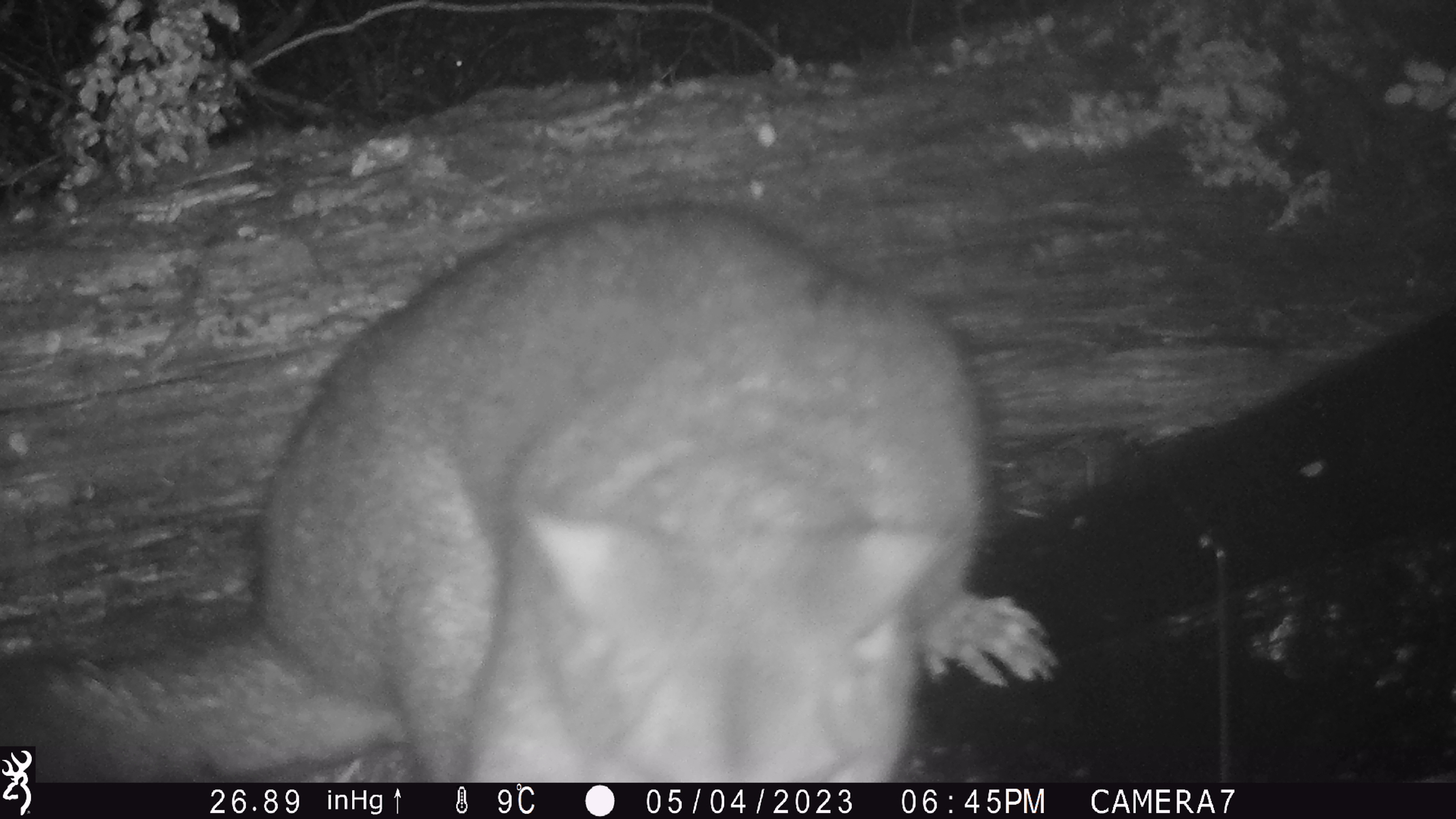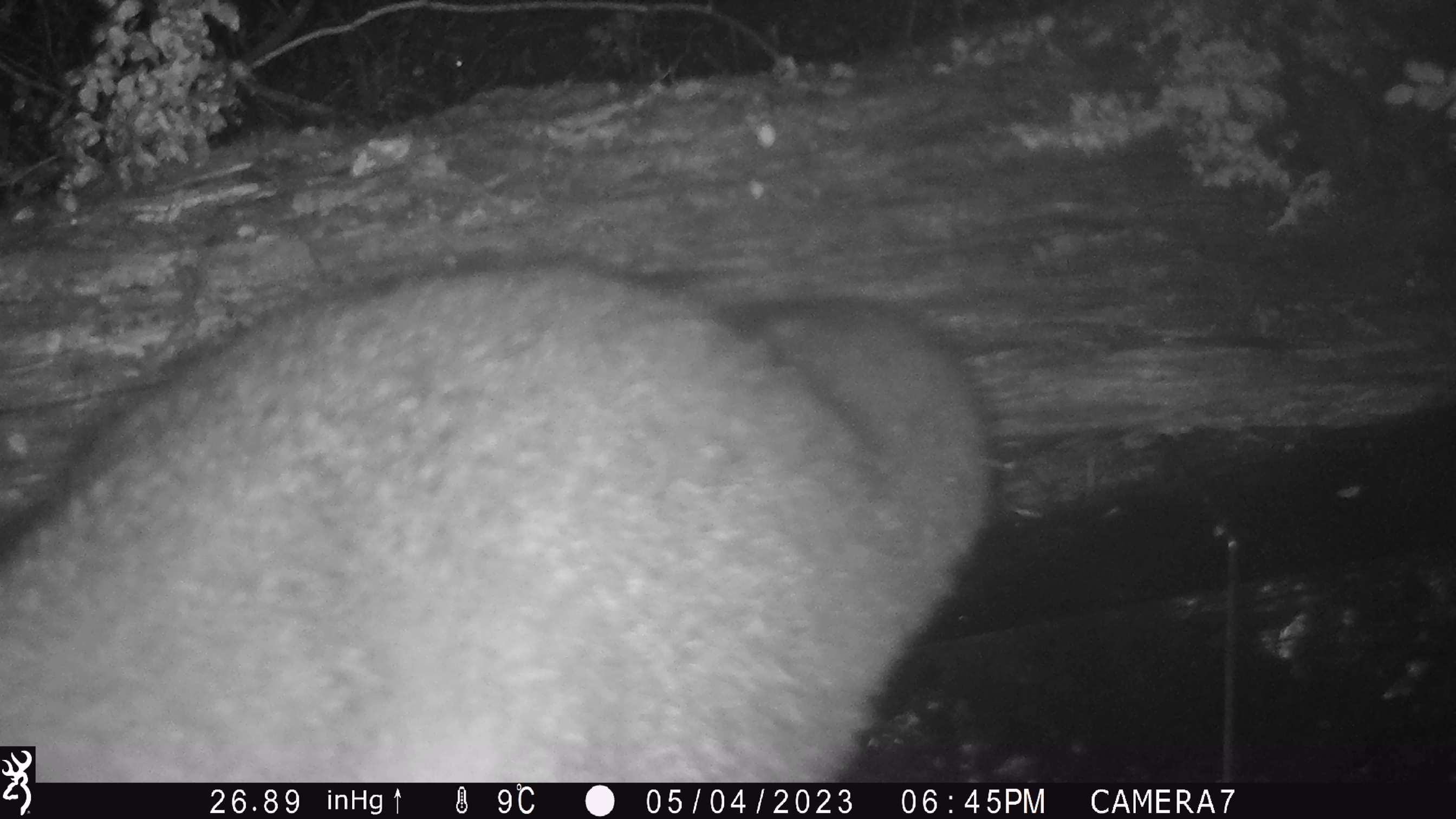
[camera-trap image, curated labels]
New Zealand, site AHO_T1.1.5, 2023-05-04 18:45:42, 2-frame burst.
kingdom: Animalia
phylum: Chordata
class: Mammalia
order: Carnivora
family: Mustelidae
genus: Mustela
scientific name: Mustela erminea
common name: stoat